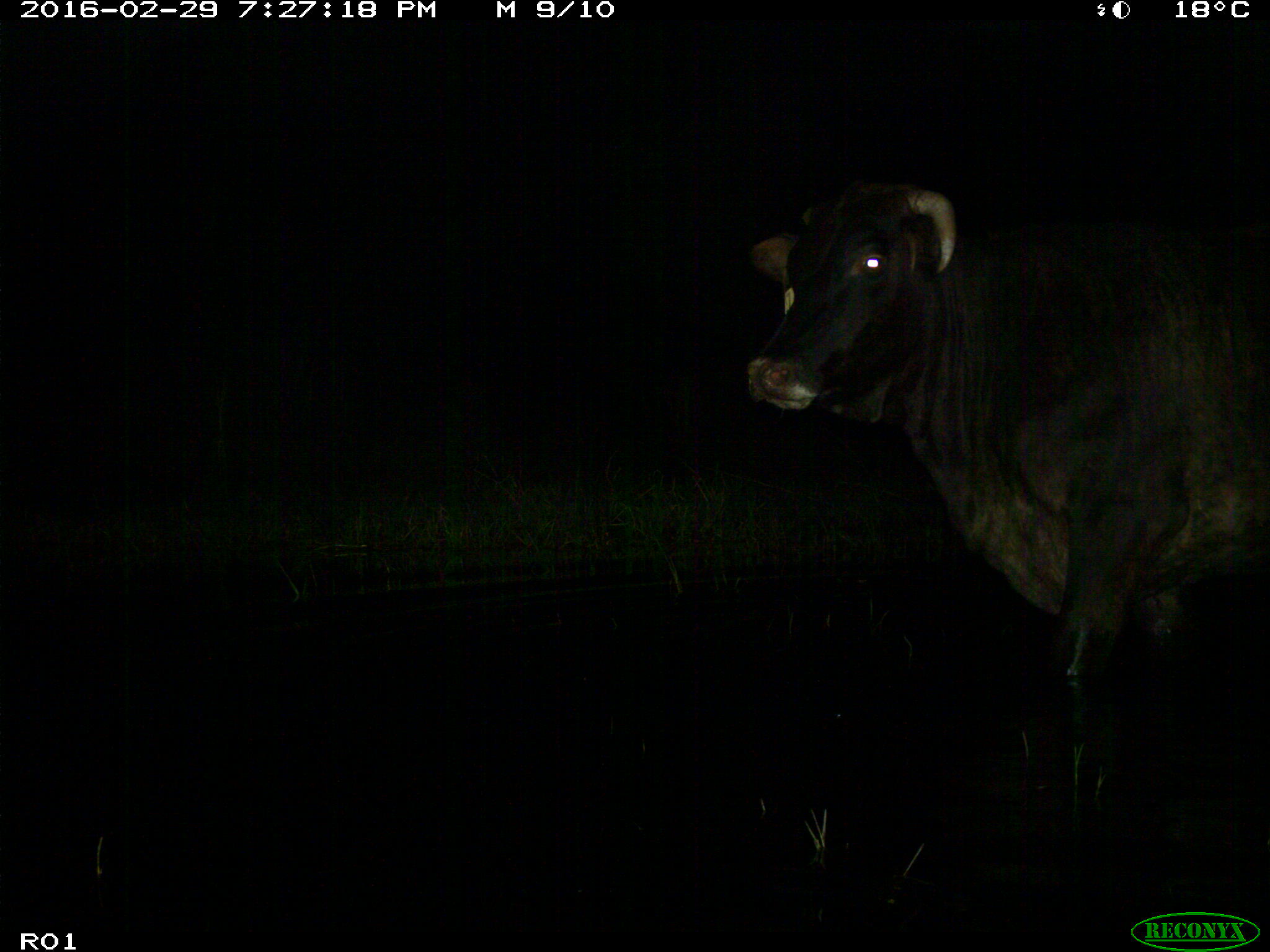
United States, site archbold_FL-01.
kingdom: Animalia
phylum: Chordata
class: Mammalia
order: Artiodactyla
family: Bovidae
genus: Bos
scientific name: Bos taurus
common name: domestic cow